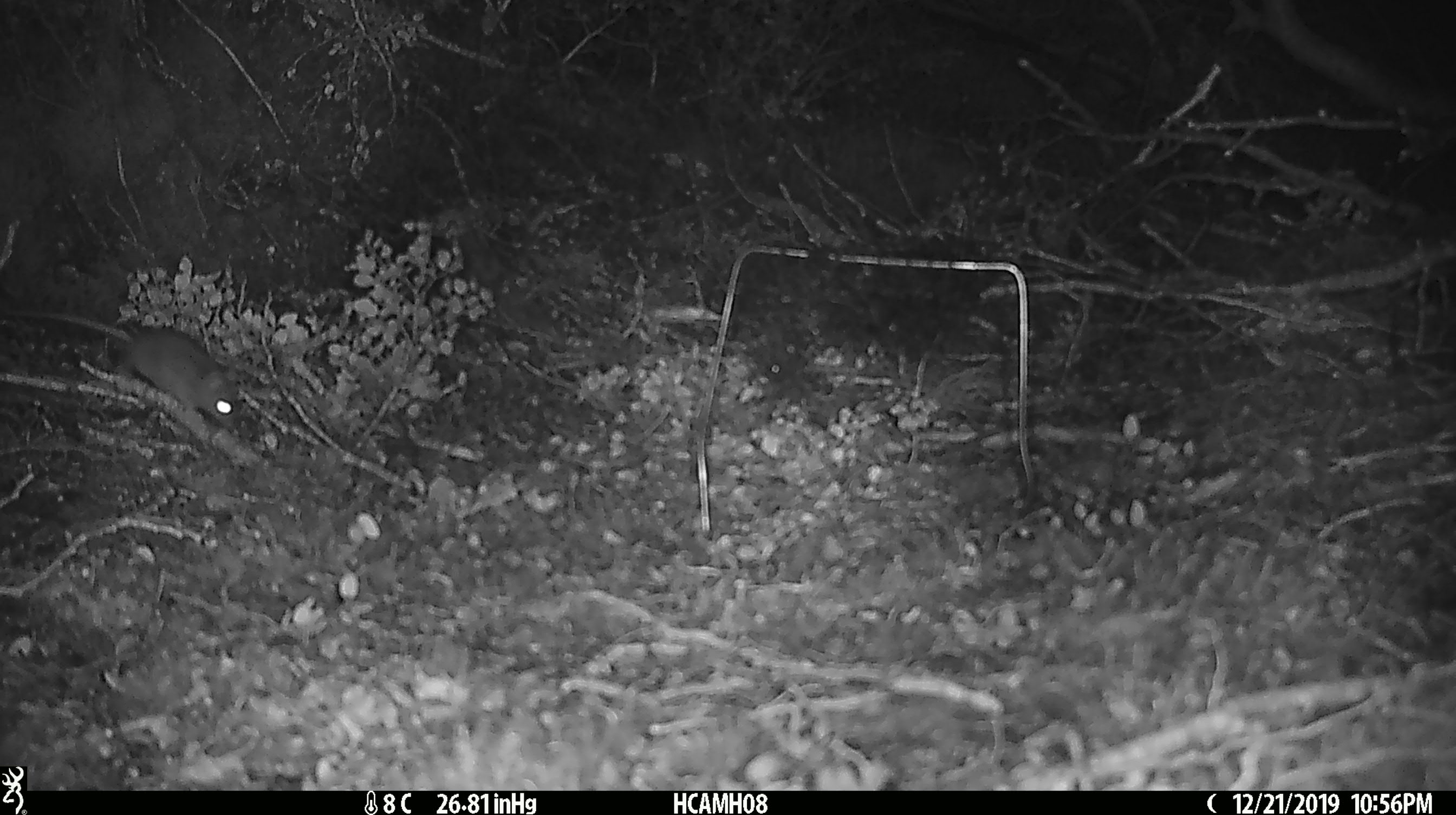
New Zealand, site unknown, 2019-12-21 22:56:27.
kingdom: Animalia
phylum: Chordata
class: Mammalia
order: Rodentia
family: Muridae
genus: Mus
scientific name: Mus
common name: mouse